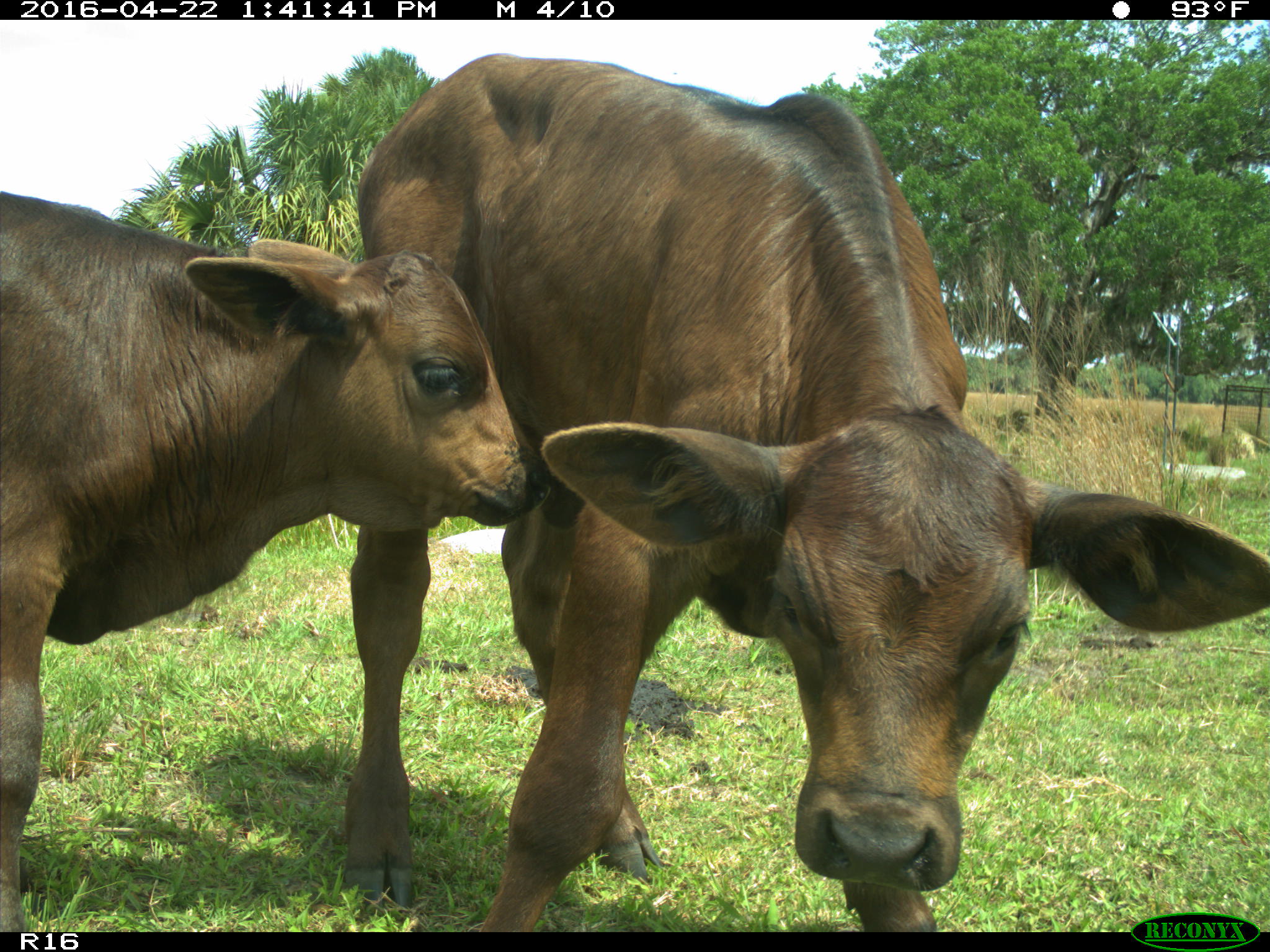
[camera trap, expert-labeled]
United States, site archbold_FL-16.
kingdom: Animalia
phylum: Chordata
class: Mammalia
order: Artiodactyla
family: Bovidae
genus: Bos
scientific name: Bos taurus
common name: domestic cow